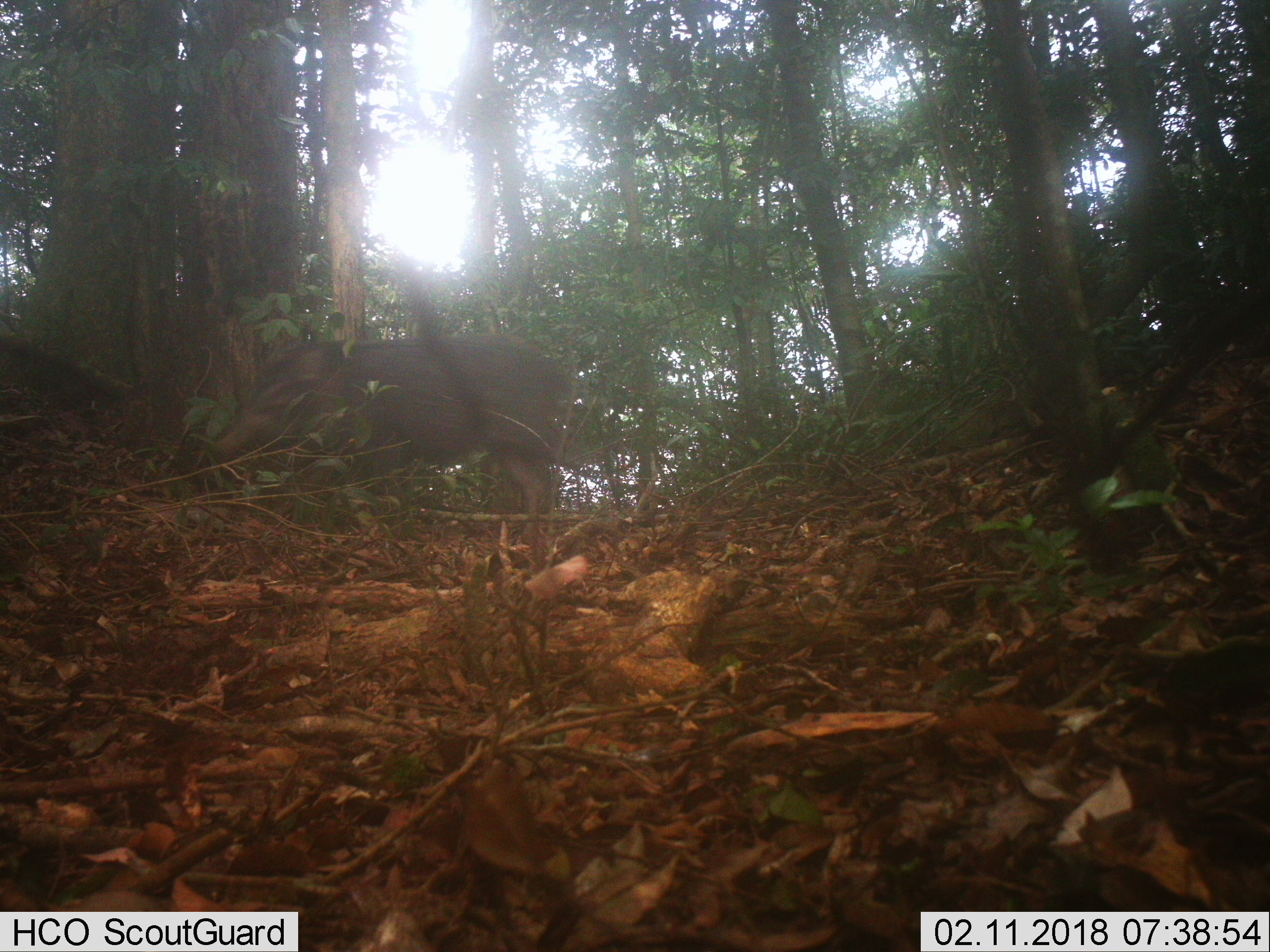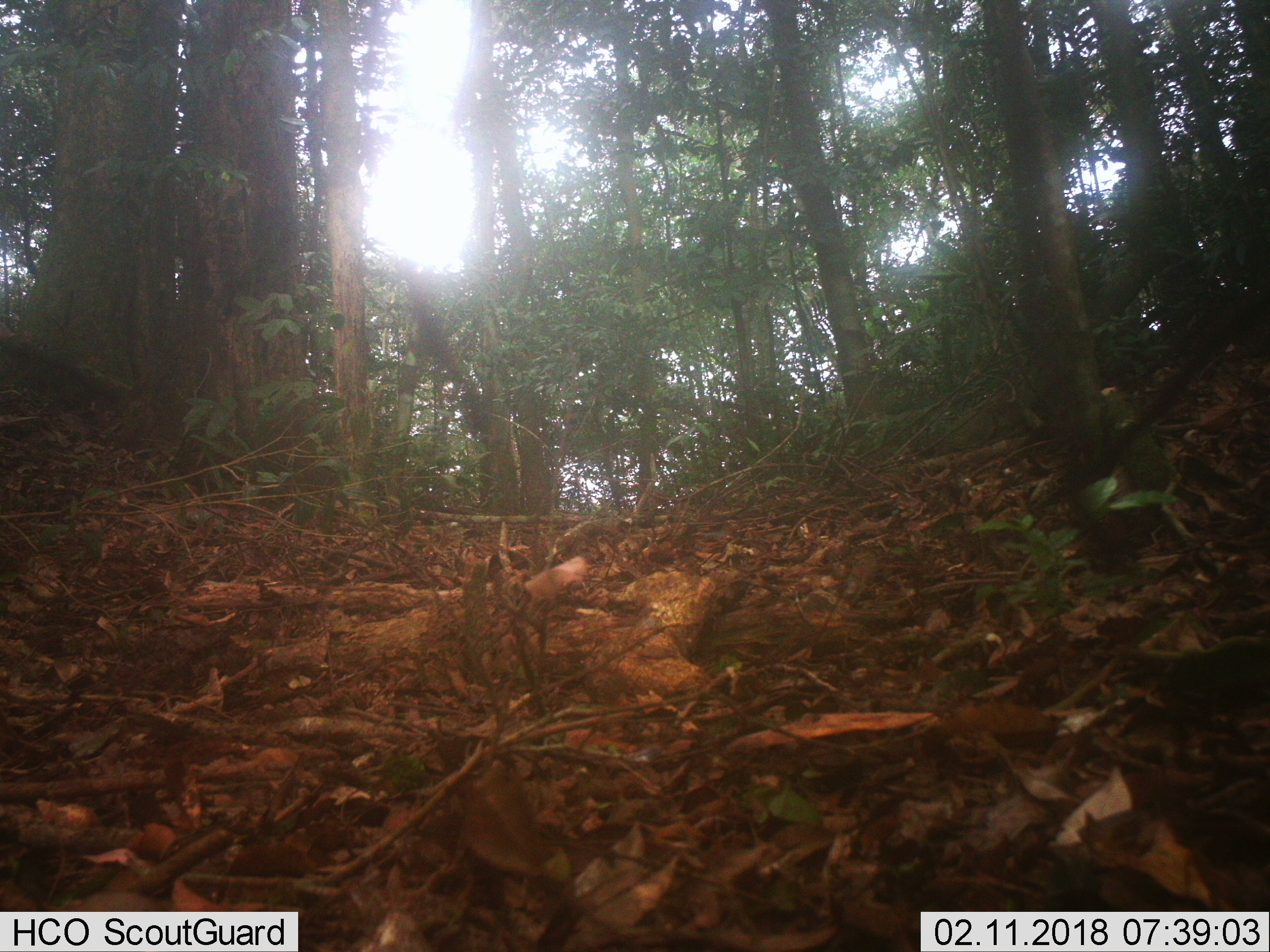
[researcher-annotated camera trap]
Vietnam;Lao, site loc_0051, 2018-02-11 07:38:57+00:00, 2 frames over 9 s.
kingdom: Animalia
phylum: Chordata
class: Mammalia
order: Artiodactyla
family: Suidae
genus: Sus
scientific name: Sus scrofa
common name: eurasian wild pig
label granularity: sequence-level